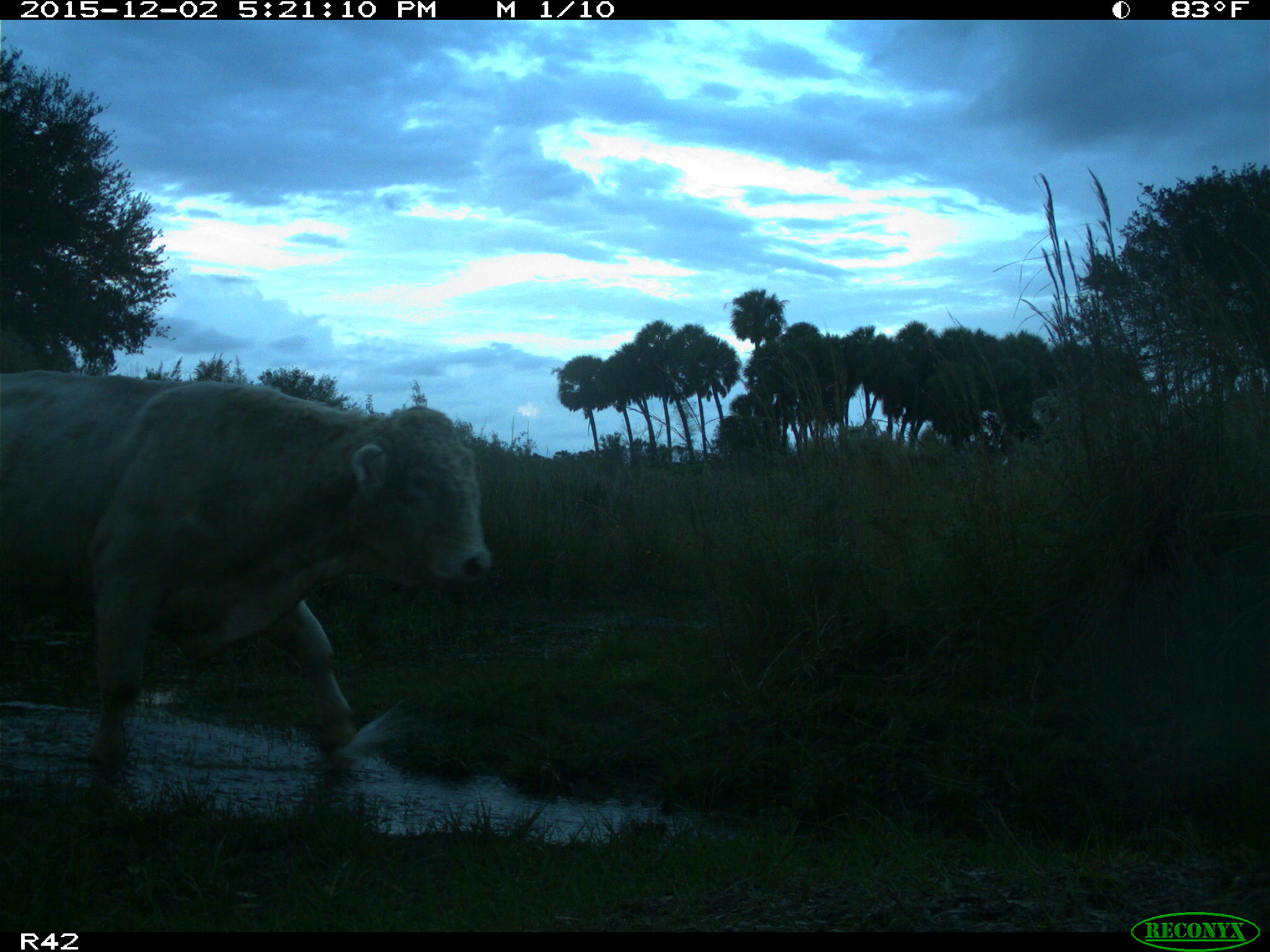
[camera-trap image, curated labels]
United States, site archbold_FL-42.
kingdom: Animalia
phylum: Chordata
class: Mammalia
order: Artiodactyla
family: Bovidae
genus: Bos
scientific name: Bos taurus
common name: domestic cow